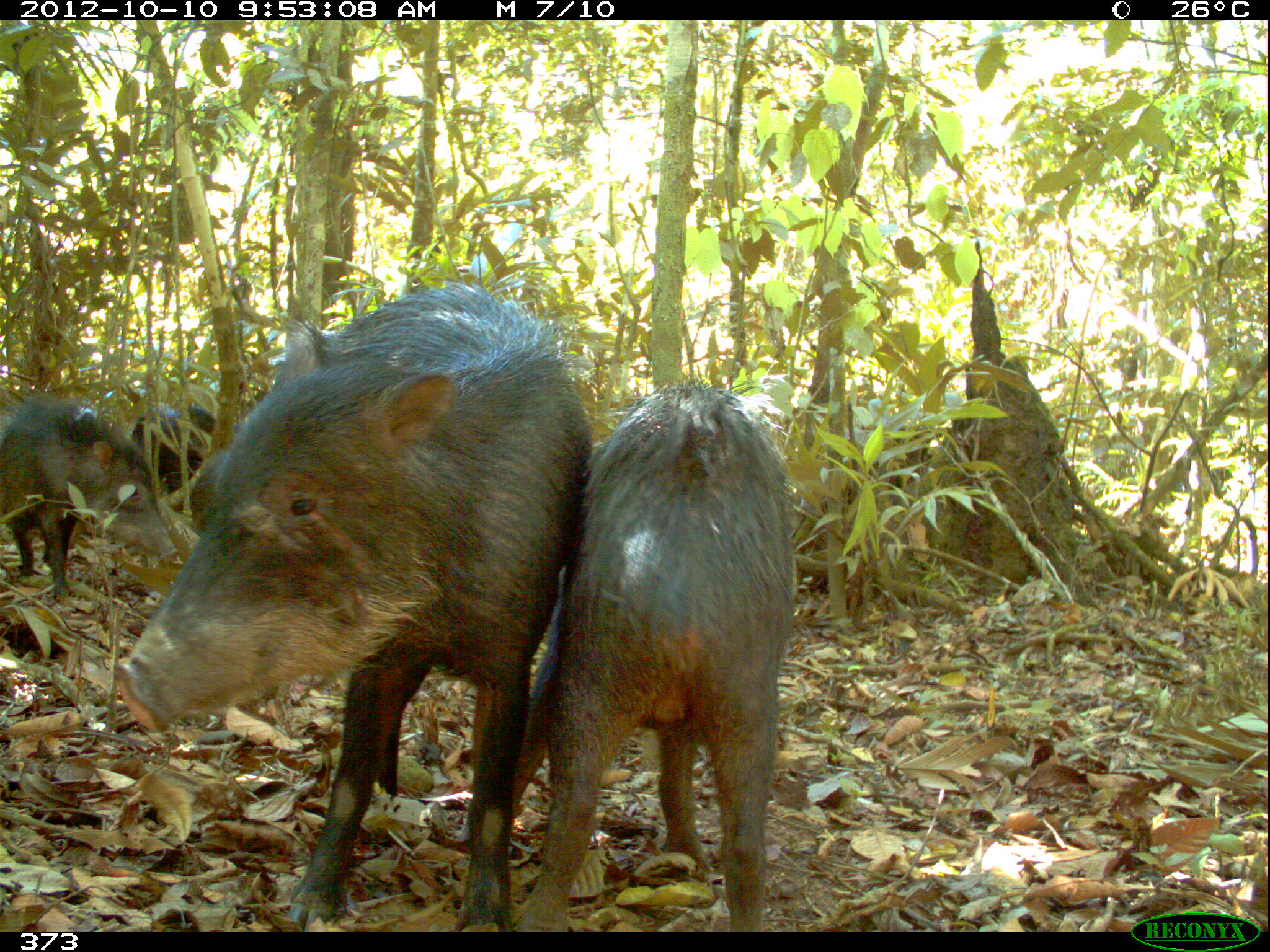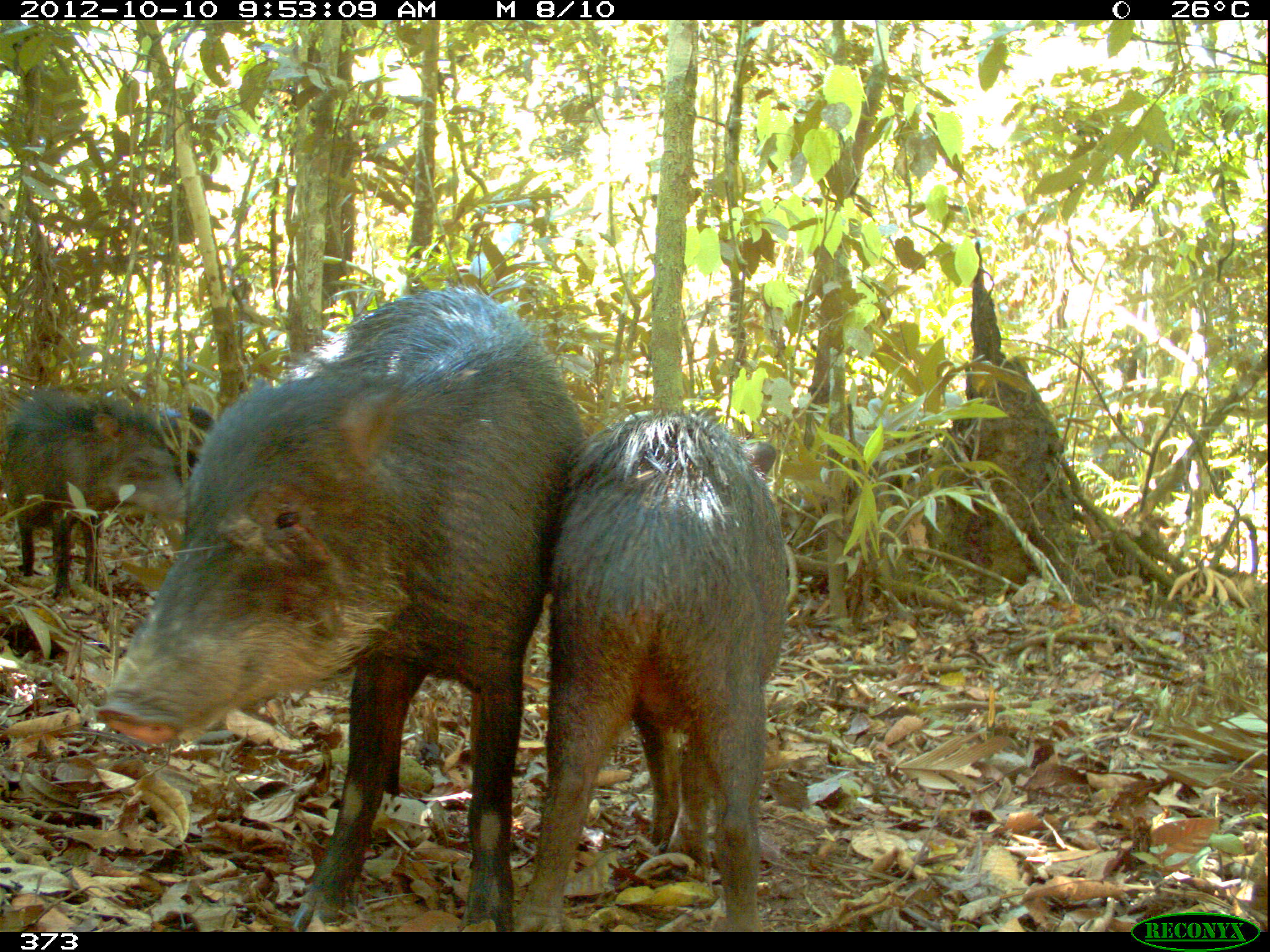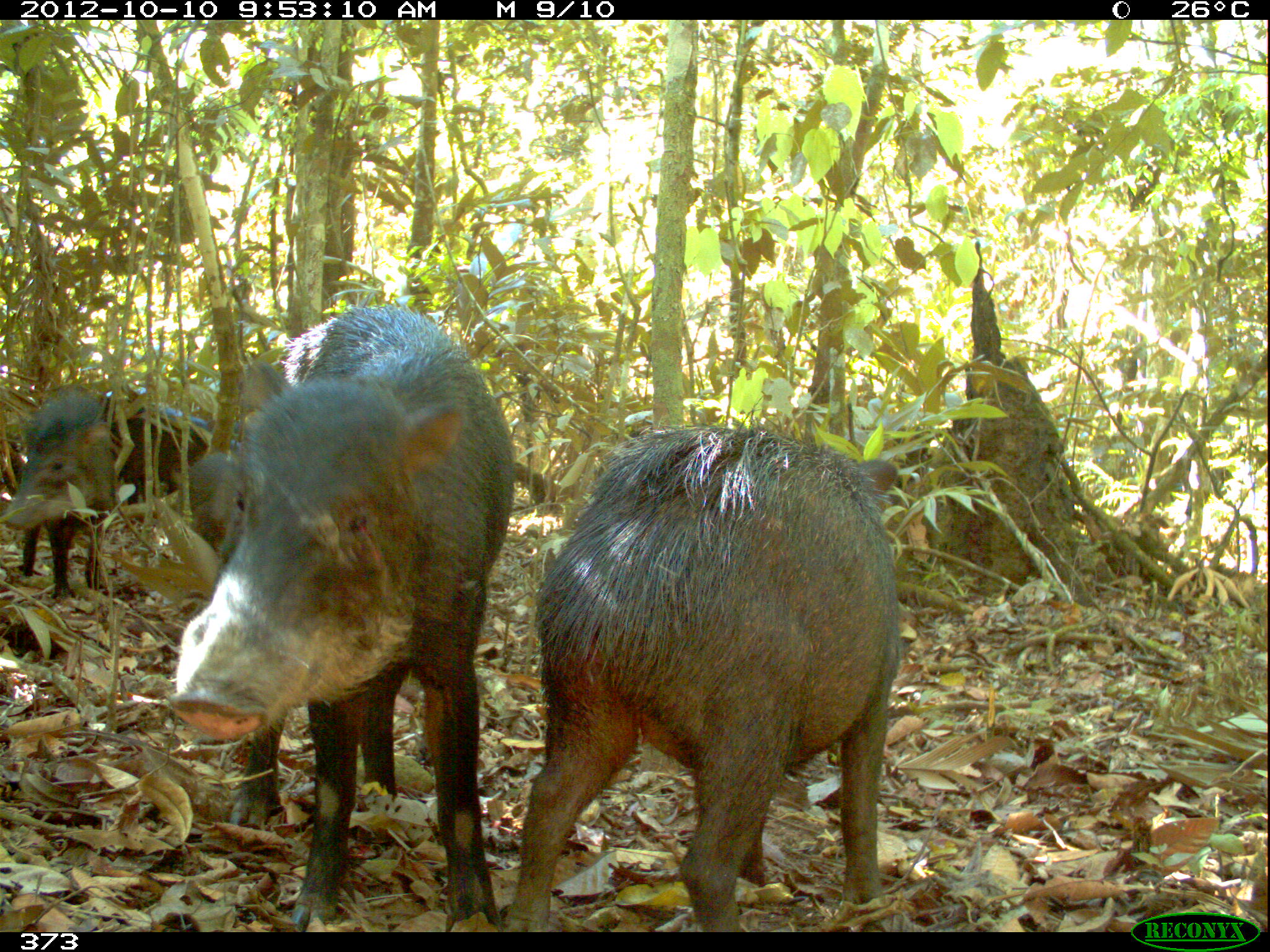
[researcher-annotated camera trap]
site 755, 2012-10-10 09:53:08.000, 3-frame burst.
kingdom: Animalia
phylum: Chordata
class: Mammalia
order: Artiodactyla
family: Tayassuidae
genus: Tayassu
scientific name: Tayassu pecari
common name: white-lipped peccary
Tayassu pecari (white-lipped peccary).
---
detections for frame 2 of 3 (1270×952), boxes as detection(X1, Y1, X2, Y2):
tayassu pecari: detection(95, 284, 582, 928); detection(517, 405, 796, 928); detection(1, 388, 188, 599); detection(157, 403, 214, 478)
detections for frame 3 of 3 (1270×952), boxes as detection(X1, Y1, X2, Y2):
tayassu pecari: detection(159, 305, 504, 928); detection(506, 419, 905, 924); detection(1, 388, 130, 599); detection(117, 403, 214, 501)